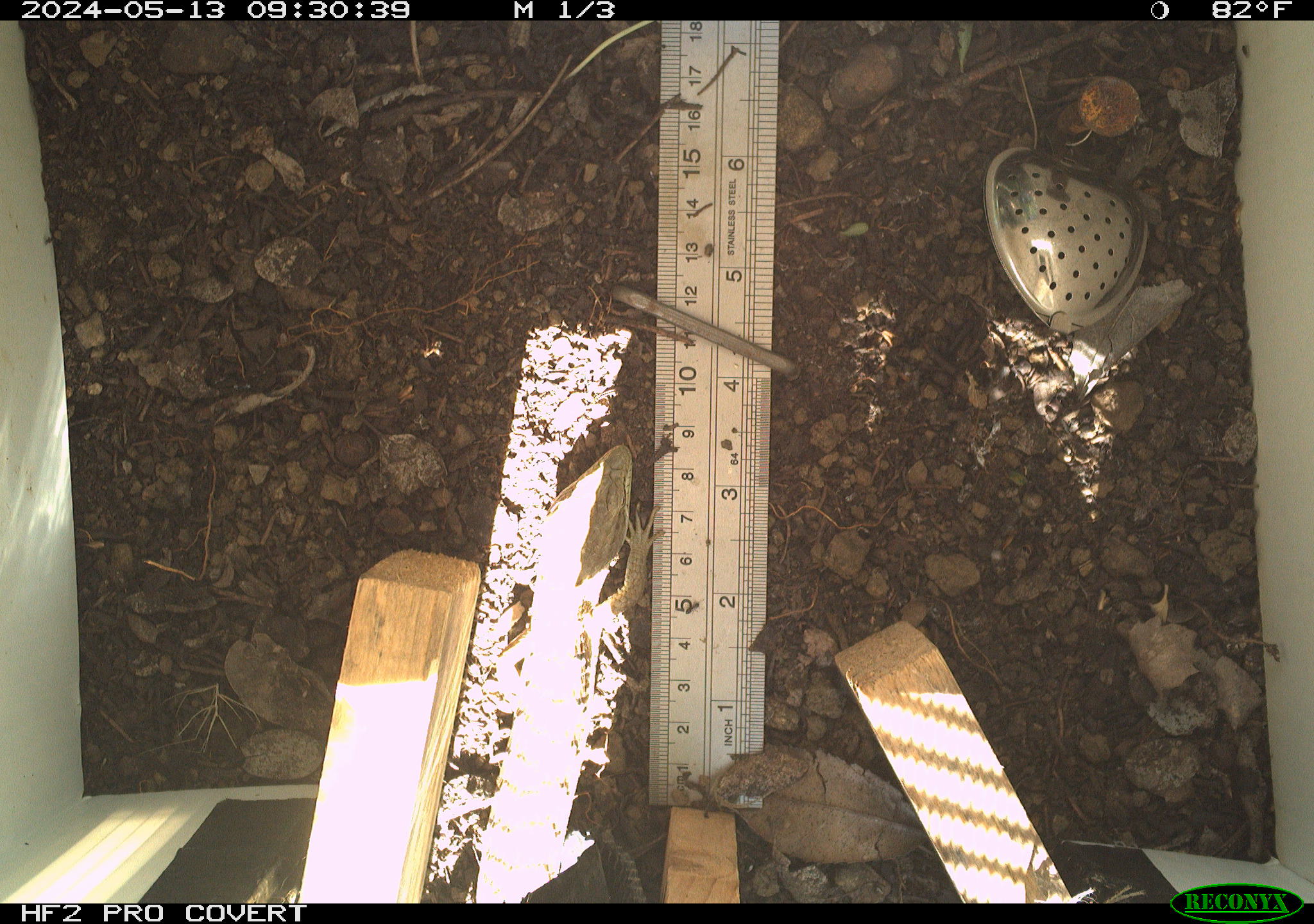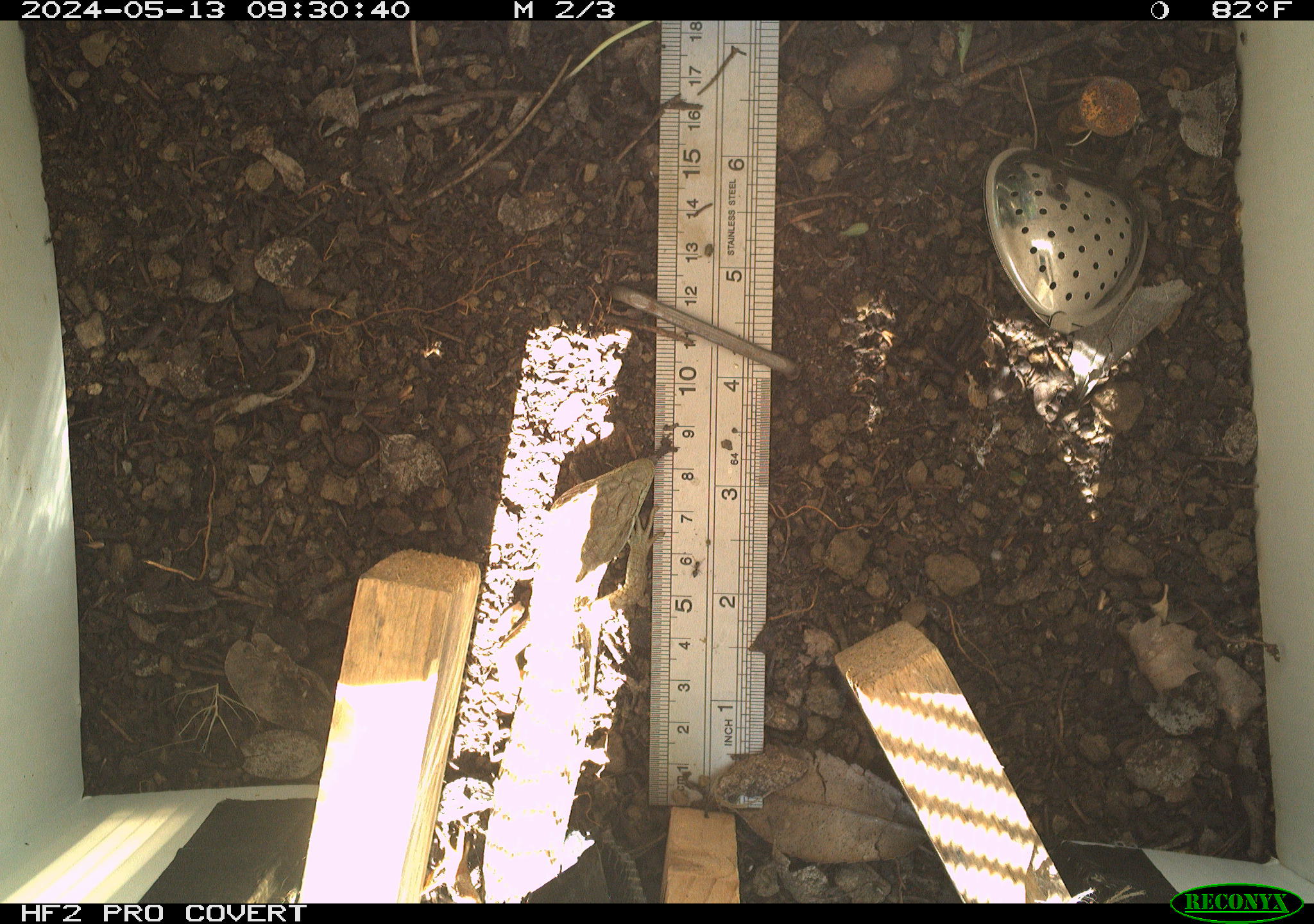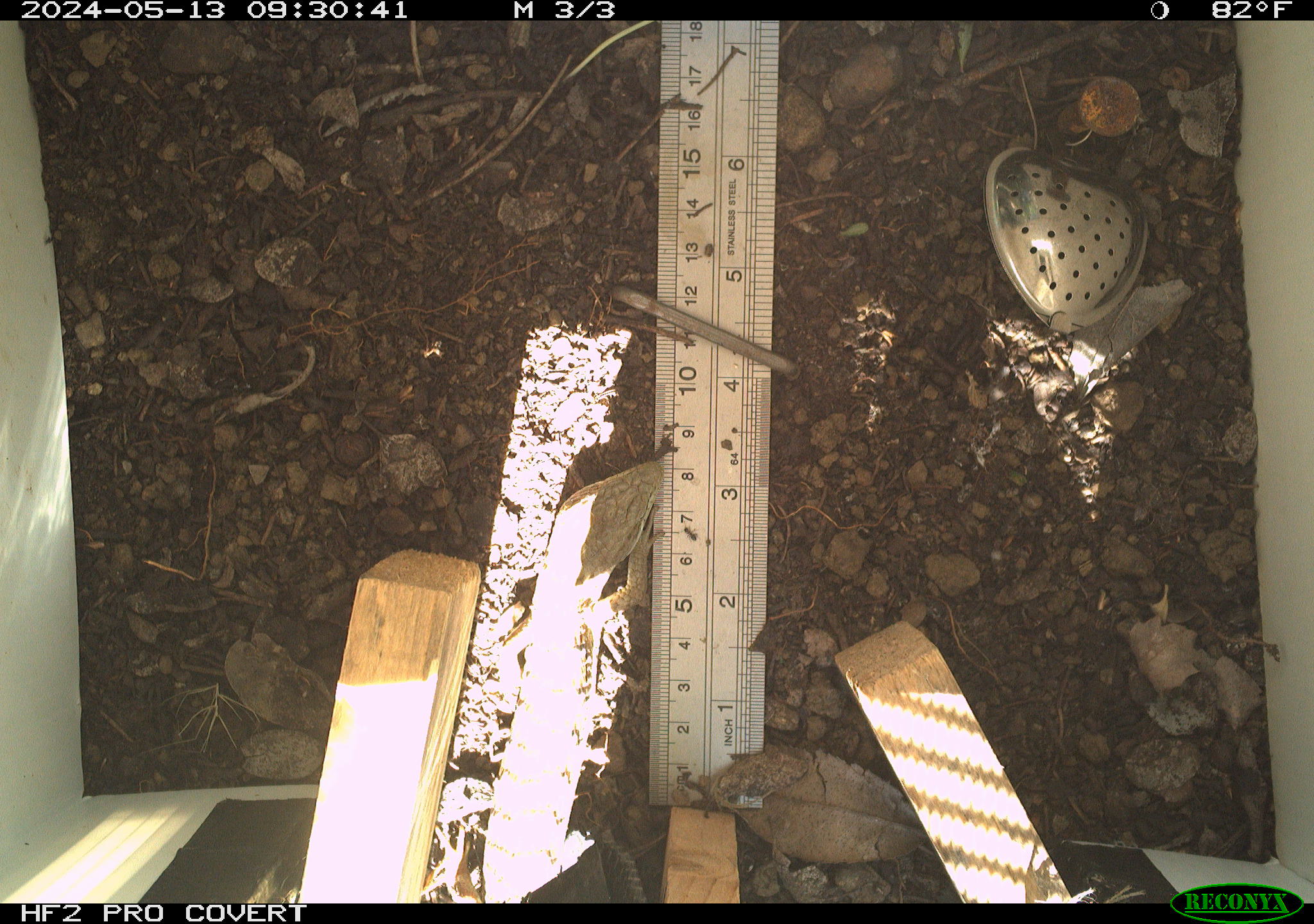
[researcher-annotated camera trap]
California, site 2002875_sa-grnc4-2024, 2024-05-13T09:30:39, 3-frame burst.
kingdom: Animalia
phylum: Chordata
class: Reptilia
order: Squamata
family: Anguidae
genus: Elgaria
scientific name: Elgaria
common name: alligator lizards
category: elgaria species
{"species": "elgaria species (alligator lizards) (Elgaria)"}